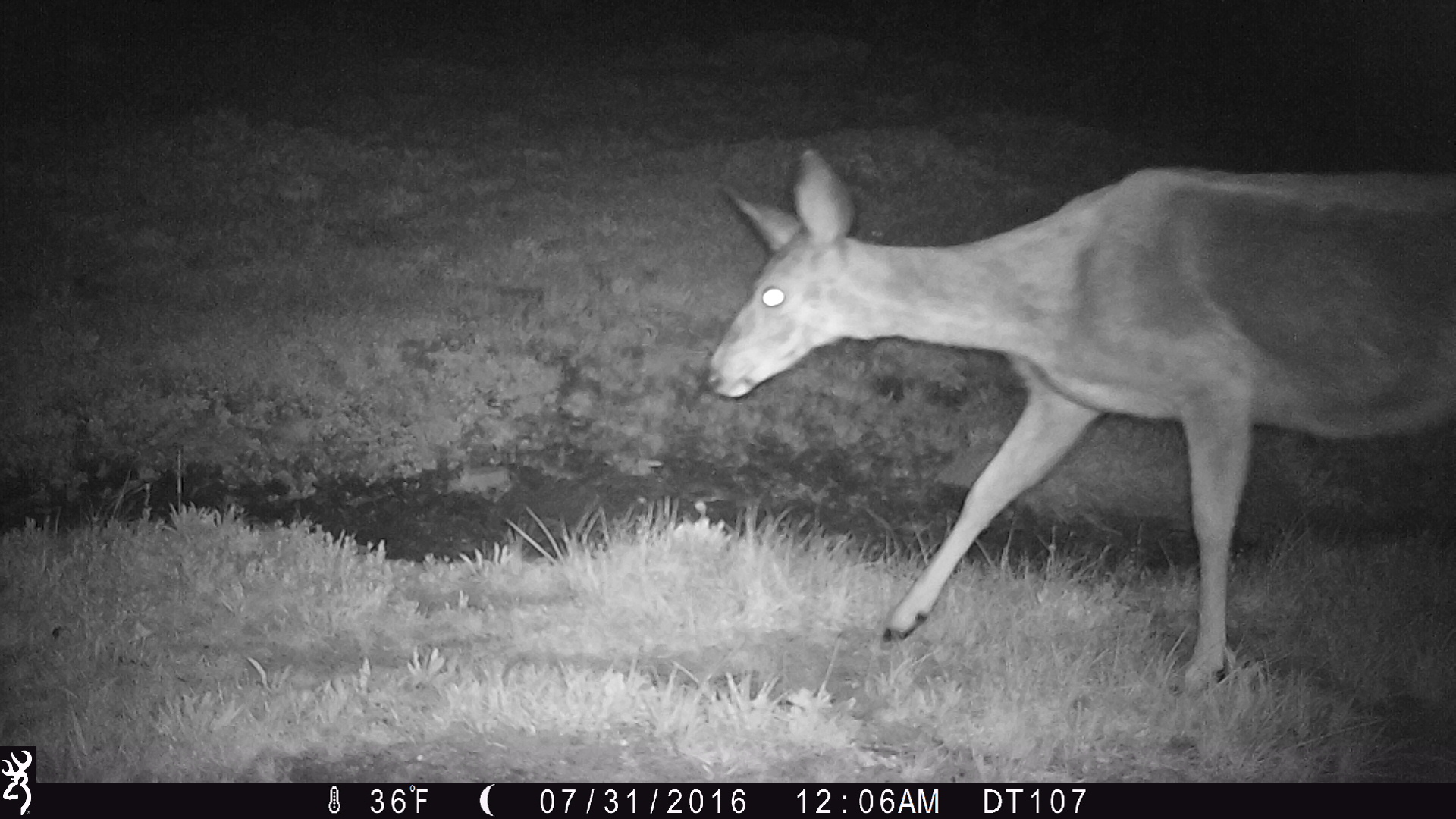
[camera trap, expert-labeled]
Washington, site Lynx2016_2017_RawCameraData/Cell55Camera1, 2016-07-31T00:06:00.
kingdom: Animalia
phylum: Chordata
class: Mammalia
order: Artiodactyla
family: Cervidae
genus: Odocoileus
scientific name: Odocoileus hemionus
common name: mule deer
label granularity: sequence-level